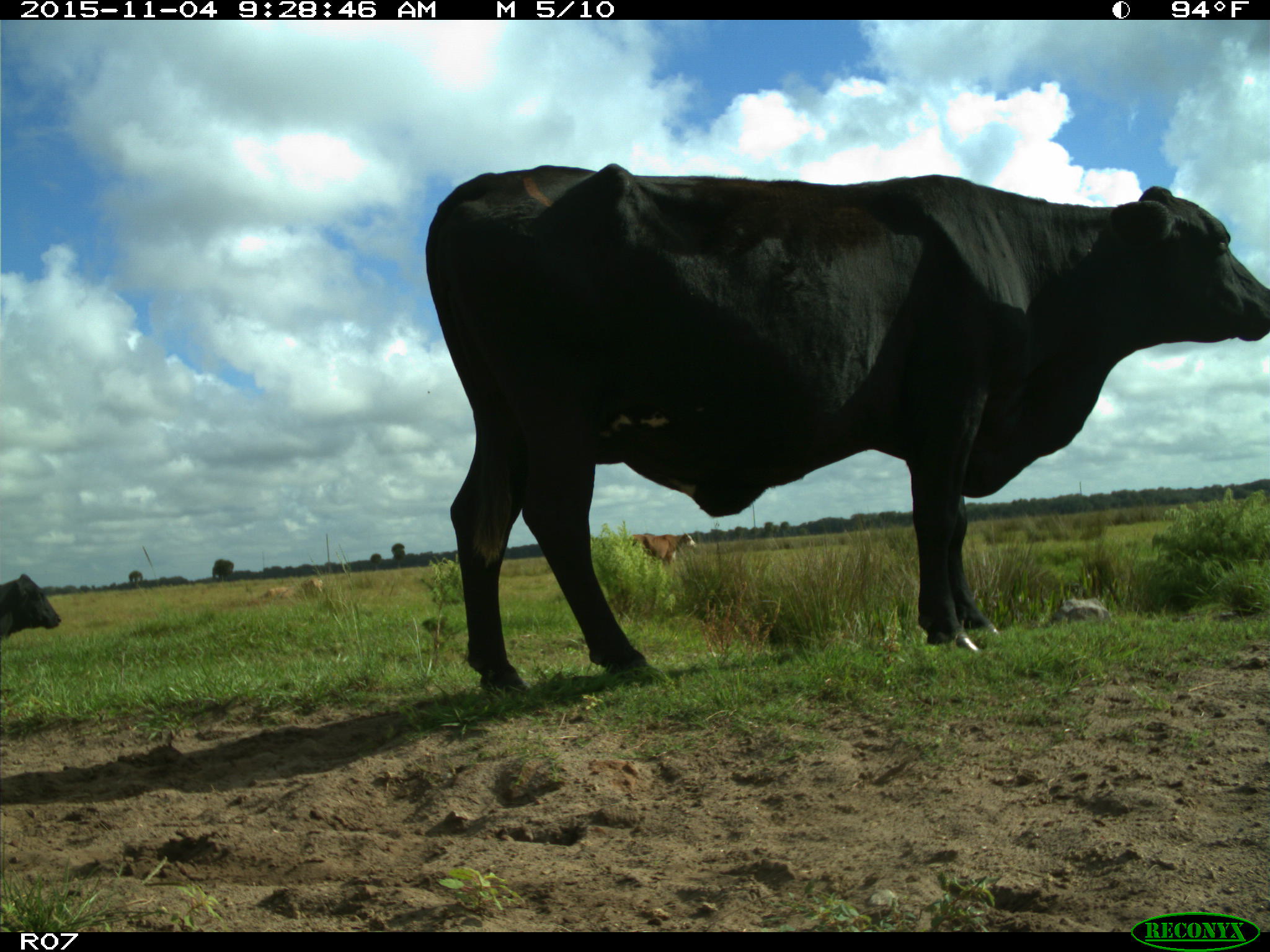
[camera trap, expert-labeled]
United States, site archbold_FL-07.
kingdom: Animalia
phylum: Chordata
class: Mammalia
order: Artiodactyla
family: Bovidae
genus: Bos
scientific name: Bos taurus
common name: domestic cow